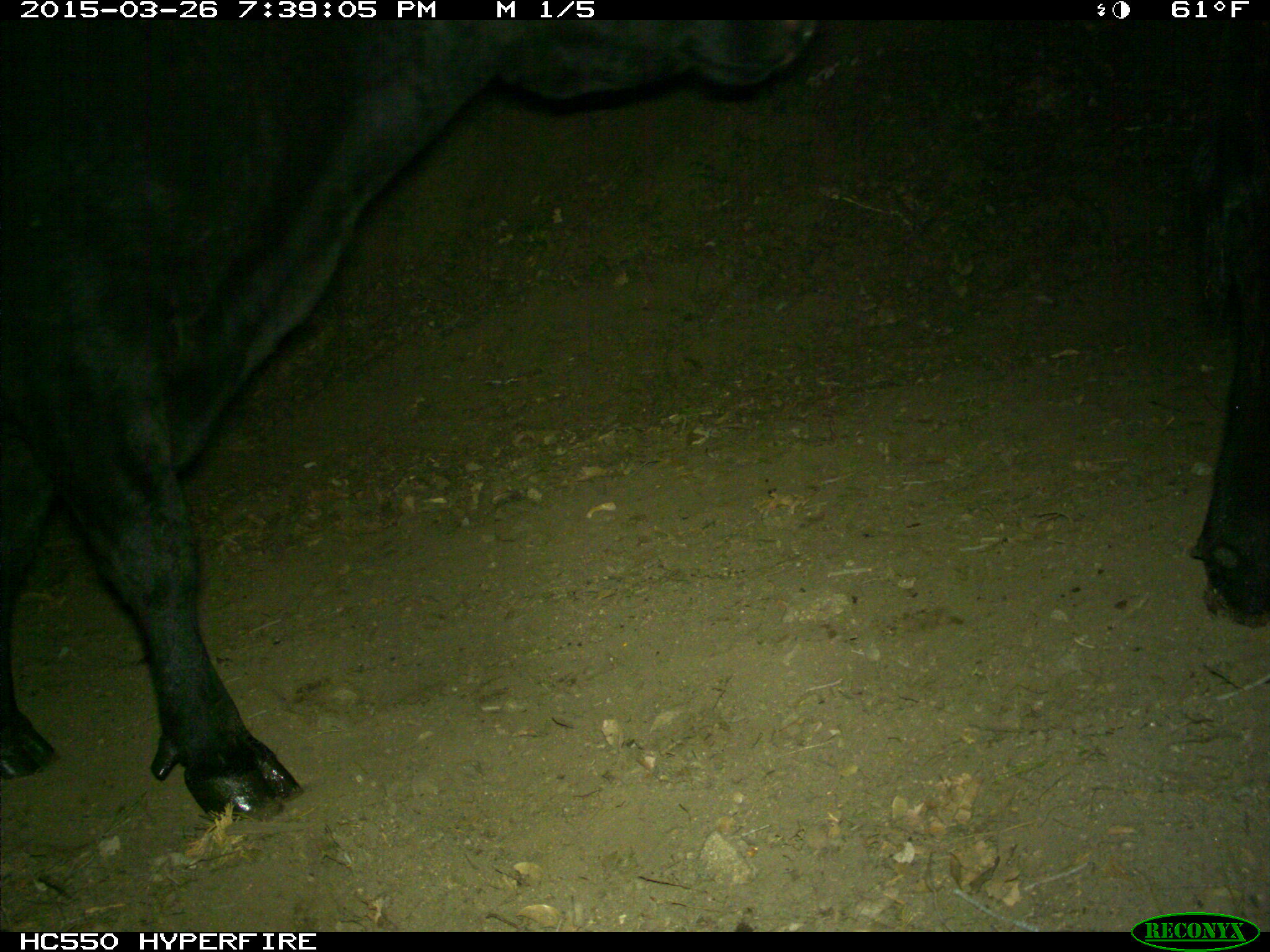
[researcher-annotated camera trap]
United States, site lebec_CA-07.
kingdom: Animalia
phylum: Chordata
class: Mammalia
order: Artiodactyla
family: Bovidae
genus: Bos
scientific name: Bos taurus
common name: domestic cow